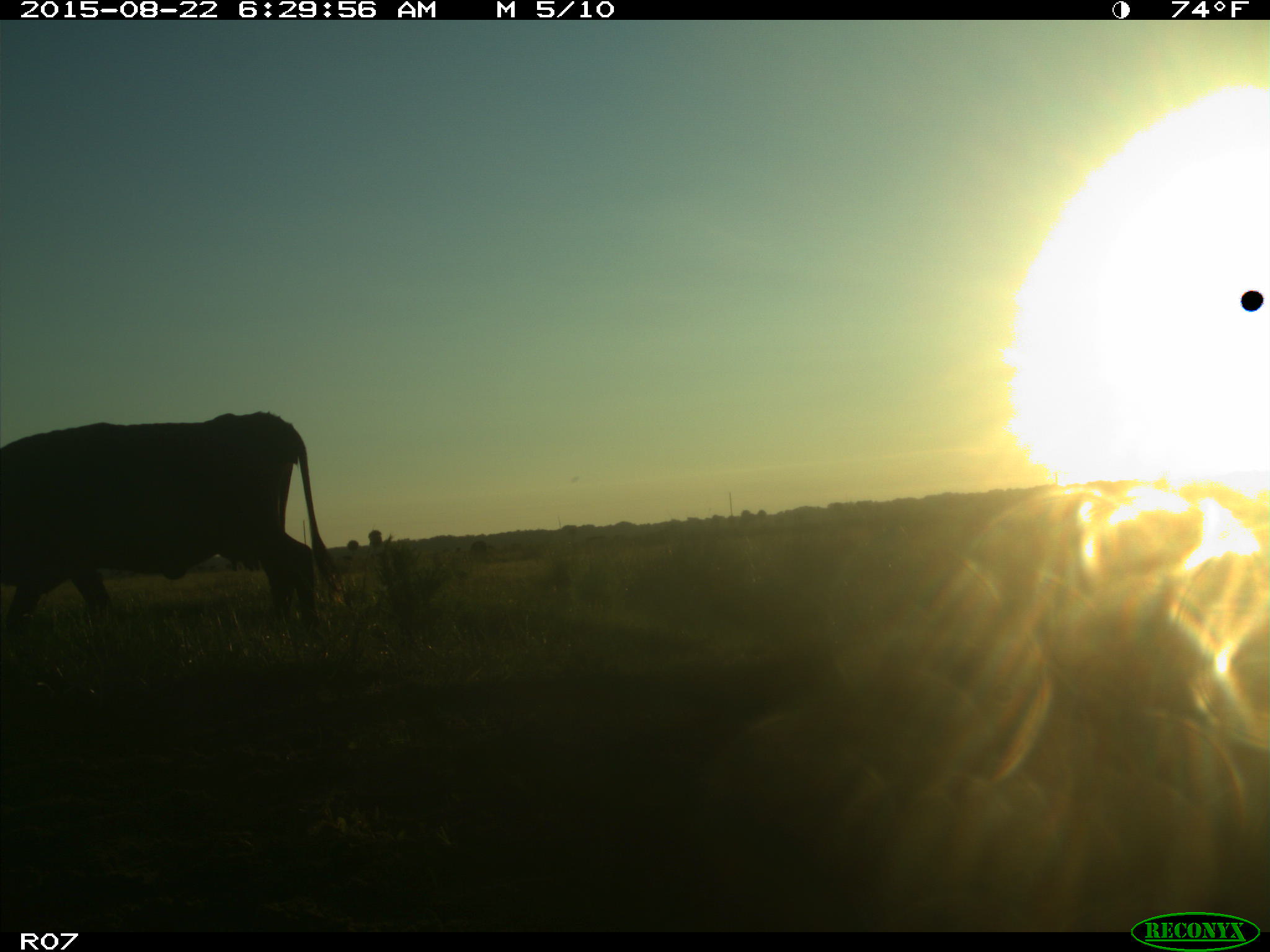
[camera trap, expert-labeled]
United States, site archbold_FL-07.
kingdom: Animalia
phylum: Chordata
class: Mammalia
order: Artiodactyla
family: Bovidae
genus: Bos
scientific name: Bos taurus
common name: domestic cow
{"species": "Bos taurus (domestic cow)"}